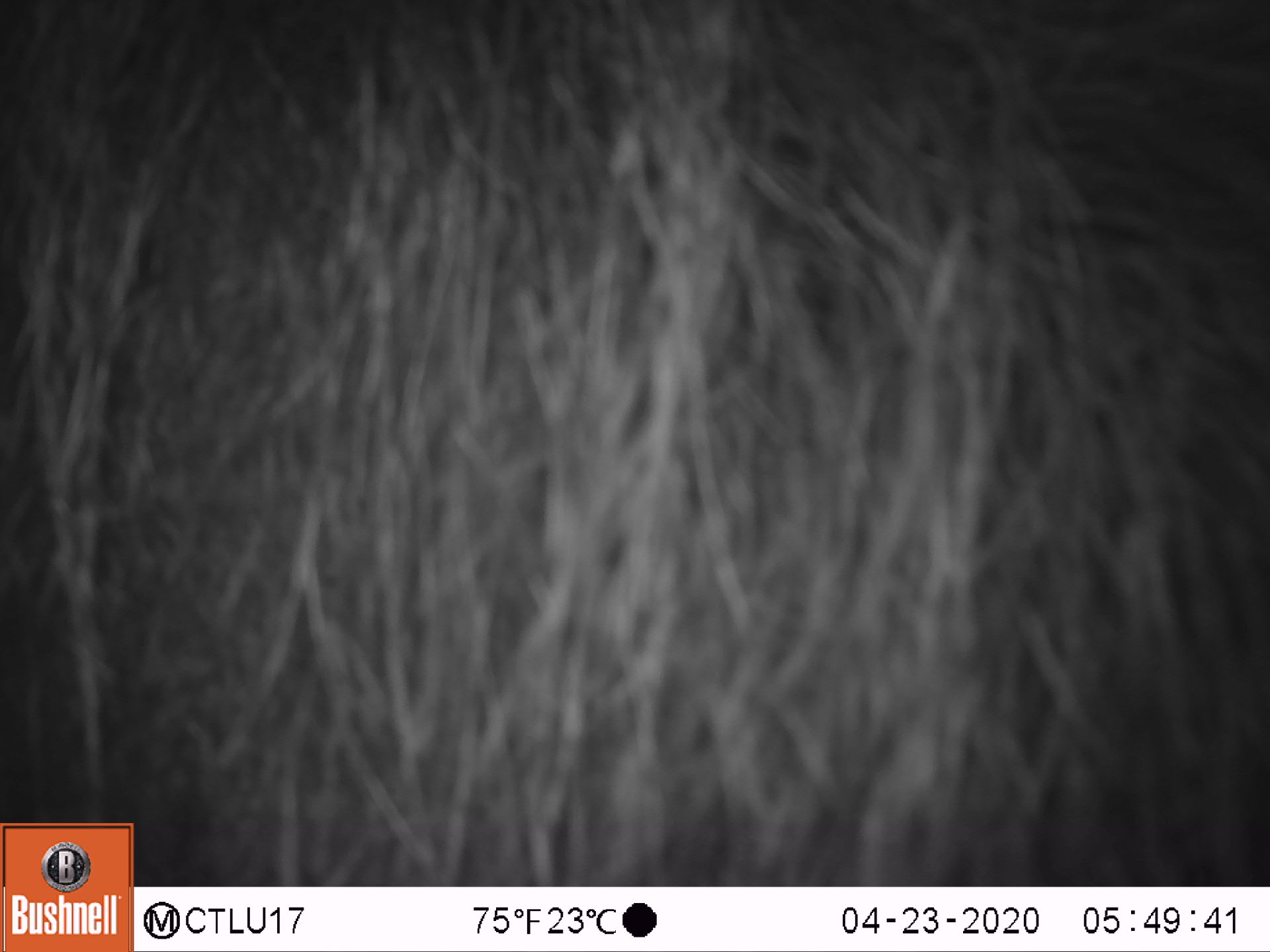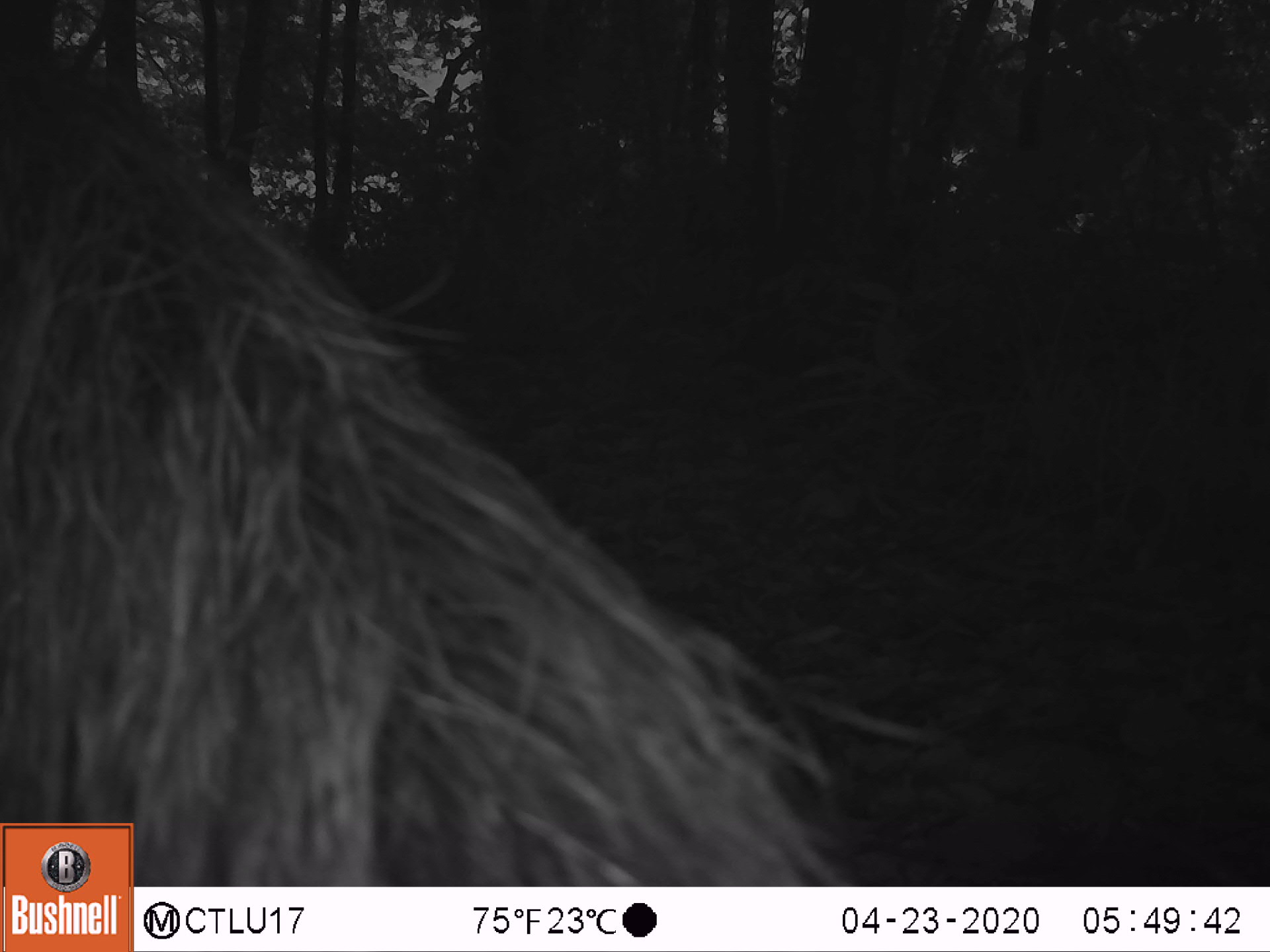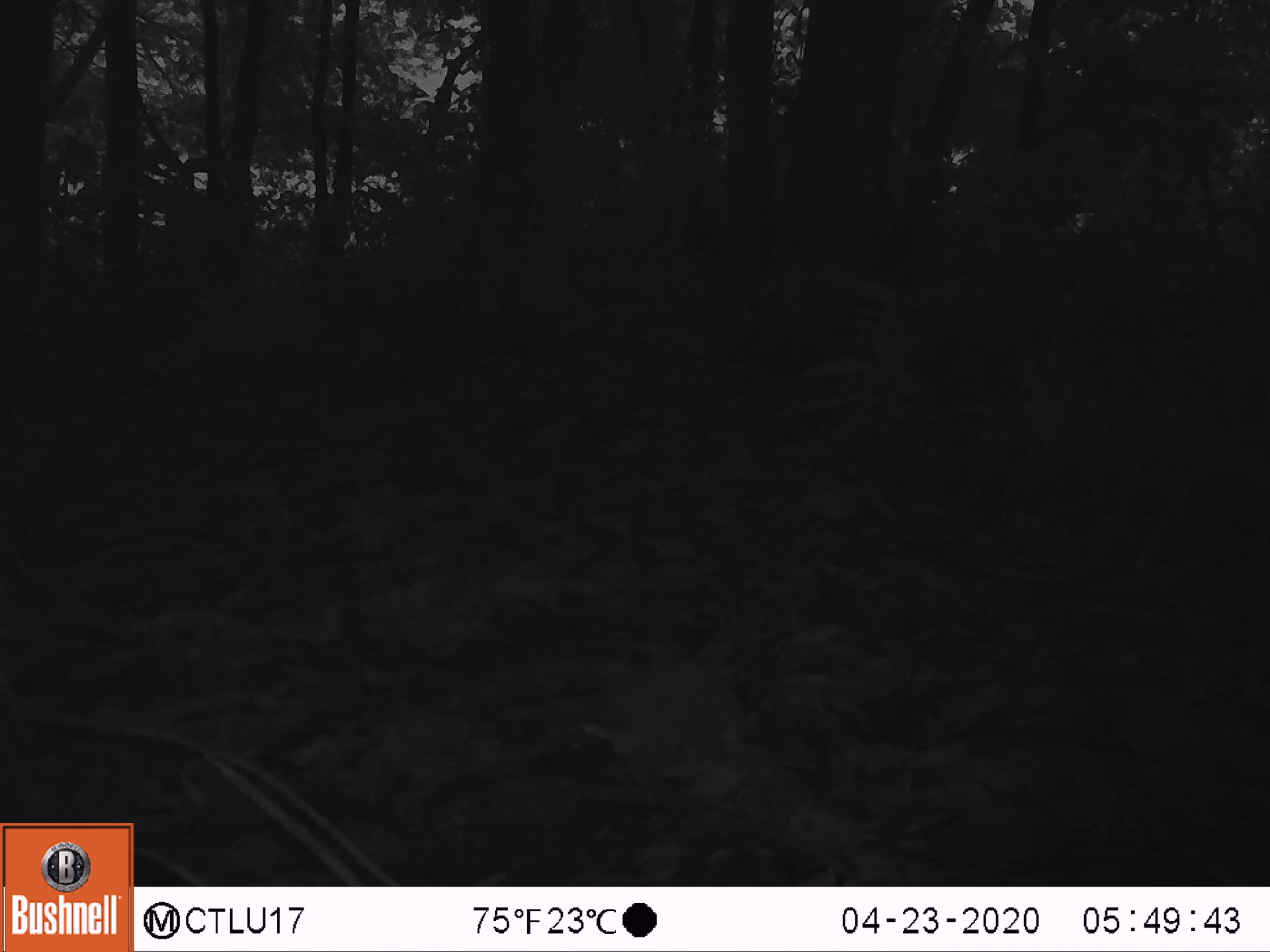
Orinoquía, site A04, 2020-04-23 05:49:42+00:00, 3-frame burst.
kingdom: Animalia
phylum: Chordata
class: Mammalia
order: Pilosa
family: Myrmecophagidae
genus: Myrmecophaga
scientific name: Myrmecophaga tridactyla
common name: giant anteater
Giant anteater (Myrmecophaga tridactyla).